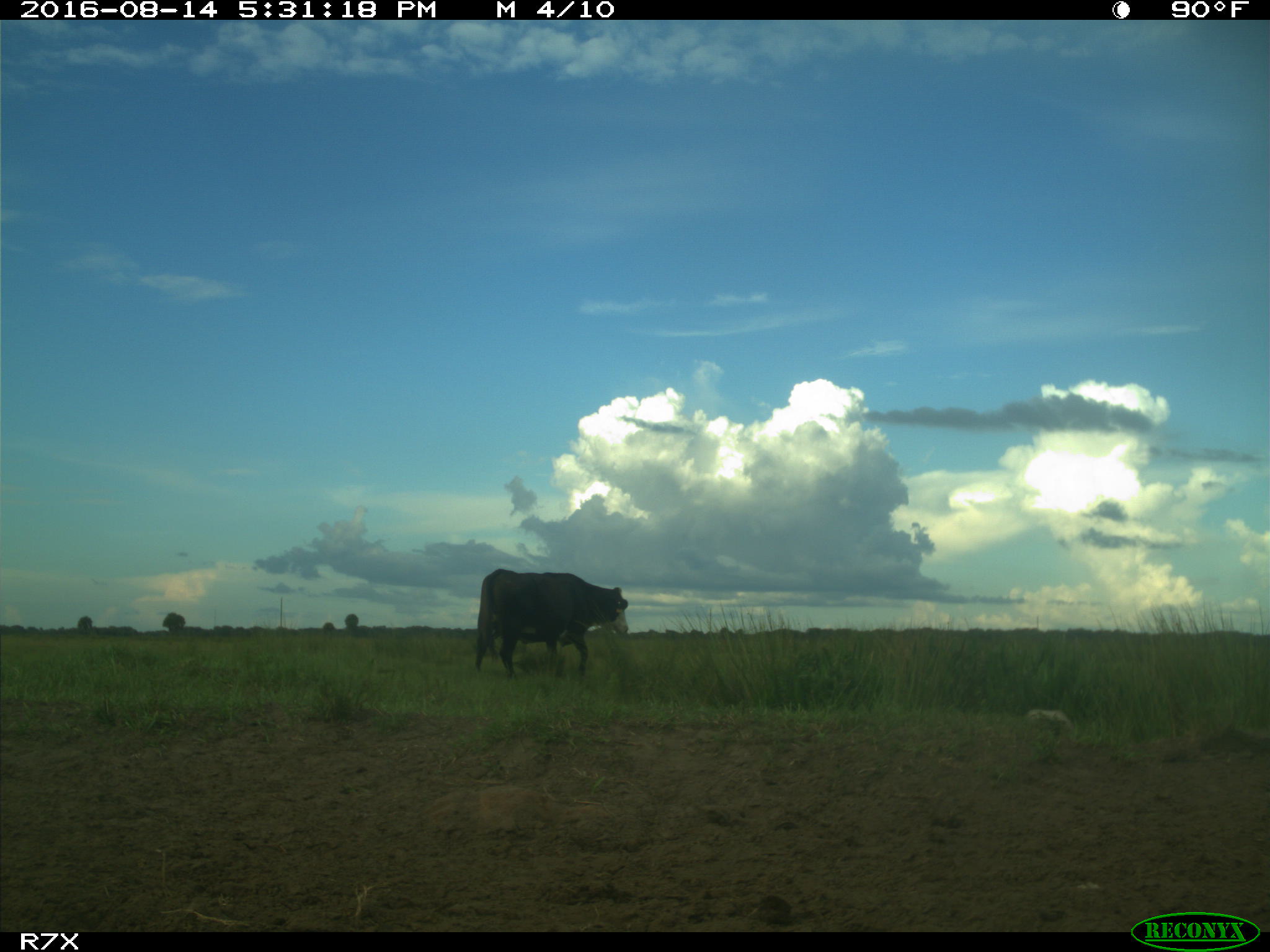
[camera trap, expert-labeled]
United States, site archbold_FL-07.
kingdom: Animalia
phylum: Chordata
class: Mammalia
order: Artiodactyla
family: Bovidae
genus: Bos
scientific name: Bos taurus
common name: domestic cow